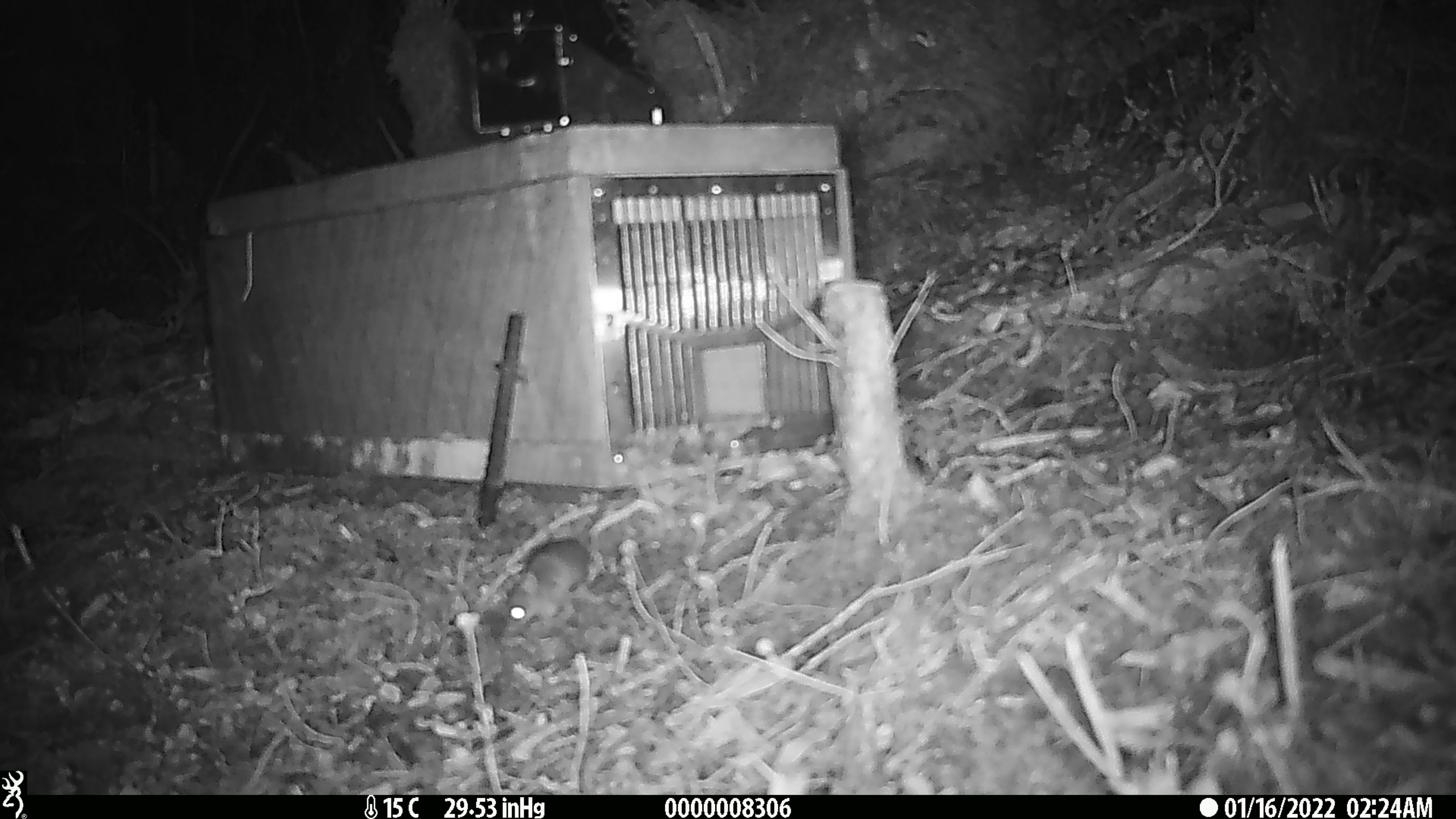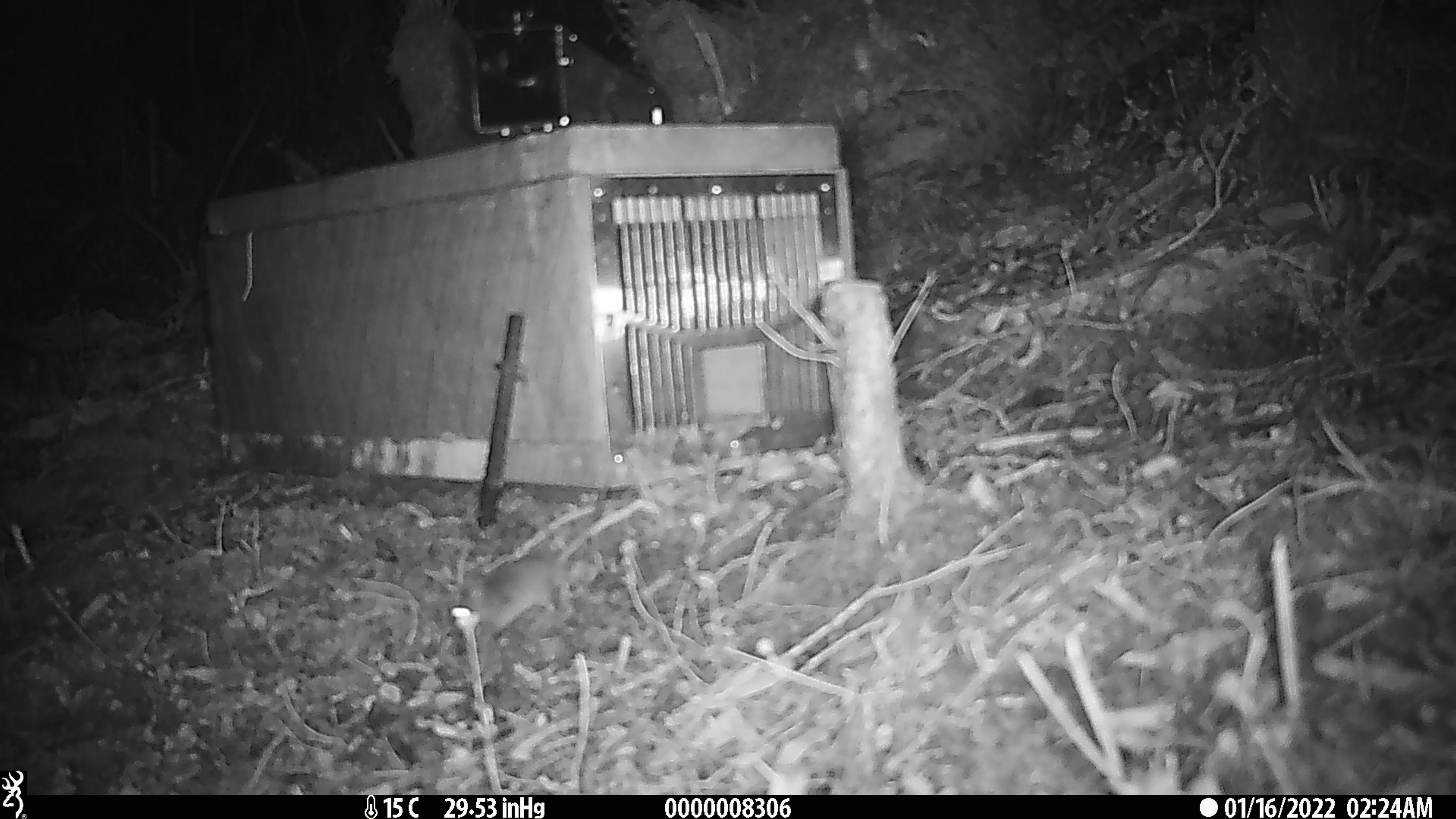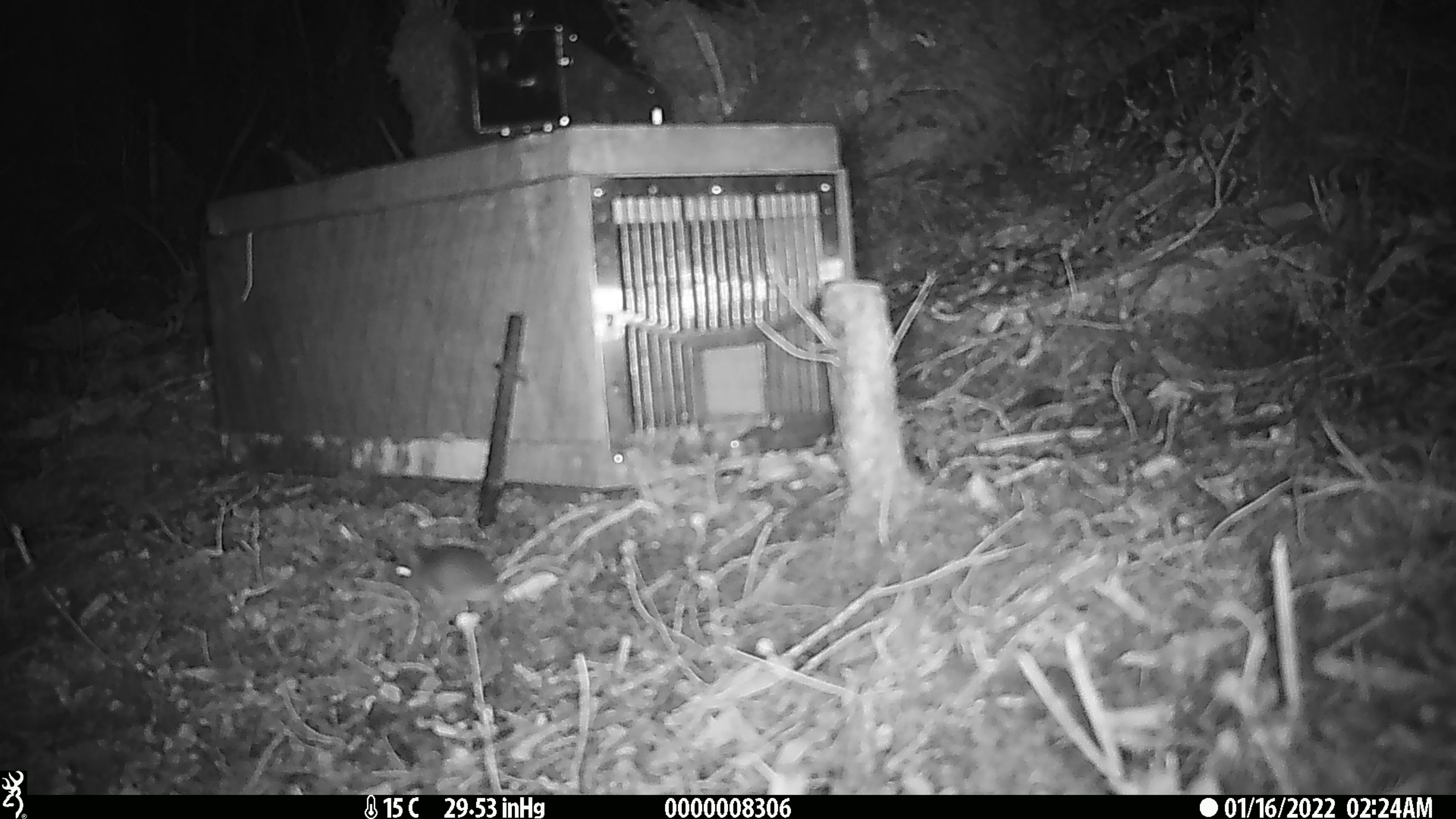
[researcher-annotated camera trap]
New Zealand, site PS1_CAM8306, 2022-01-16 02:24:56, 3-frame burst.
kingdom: Animalia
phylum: Chordata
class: Mammalia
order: Rodentia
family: Muridae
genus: Mus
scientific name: Mus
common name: mouse